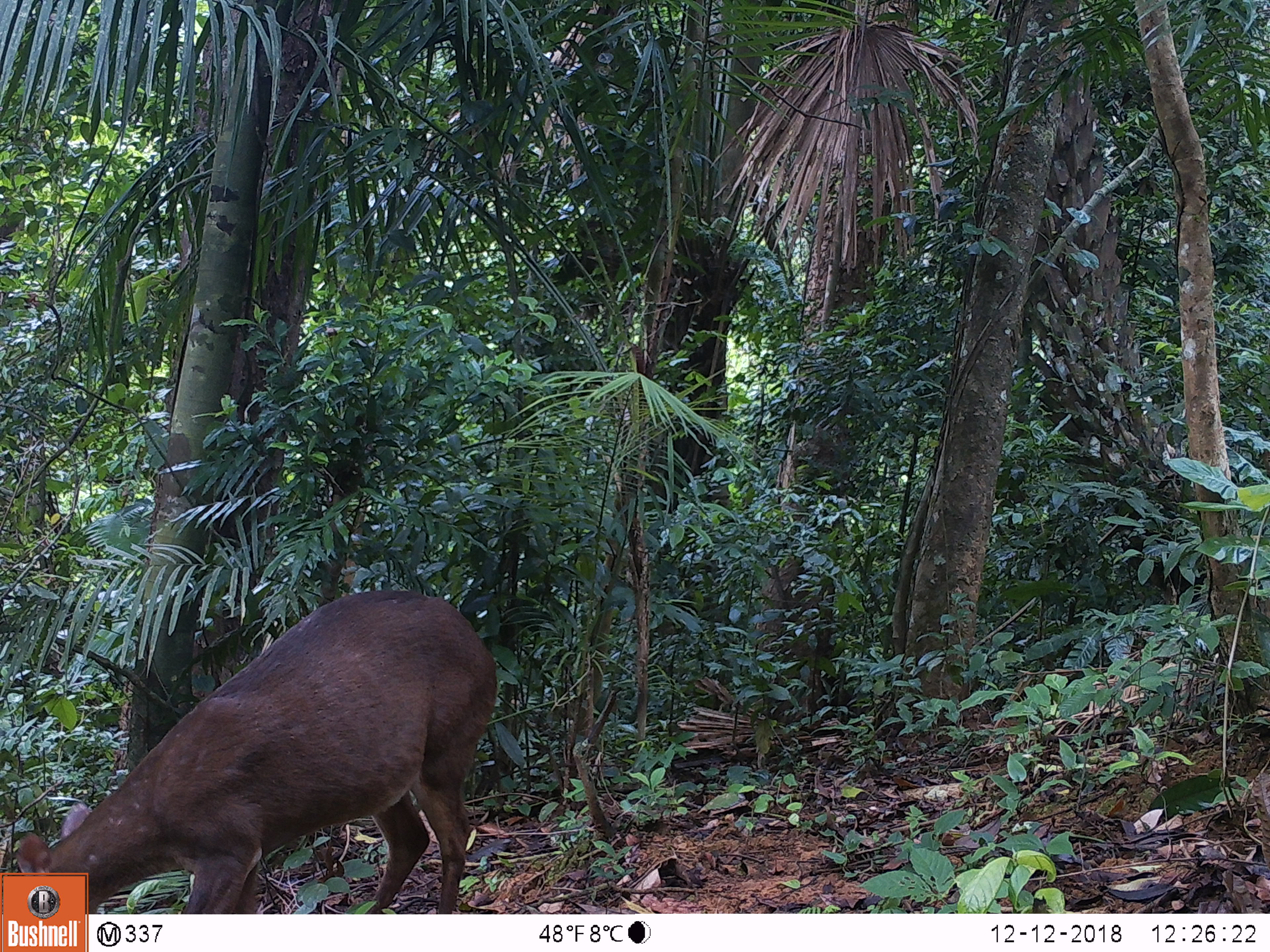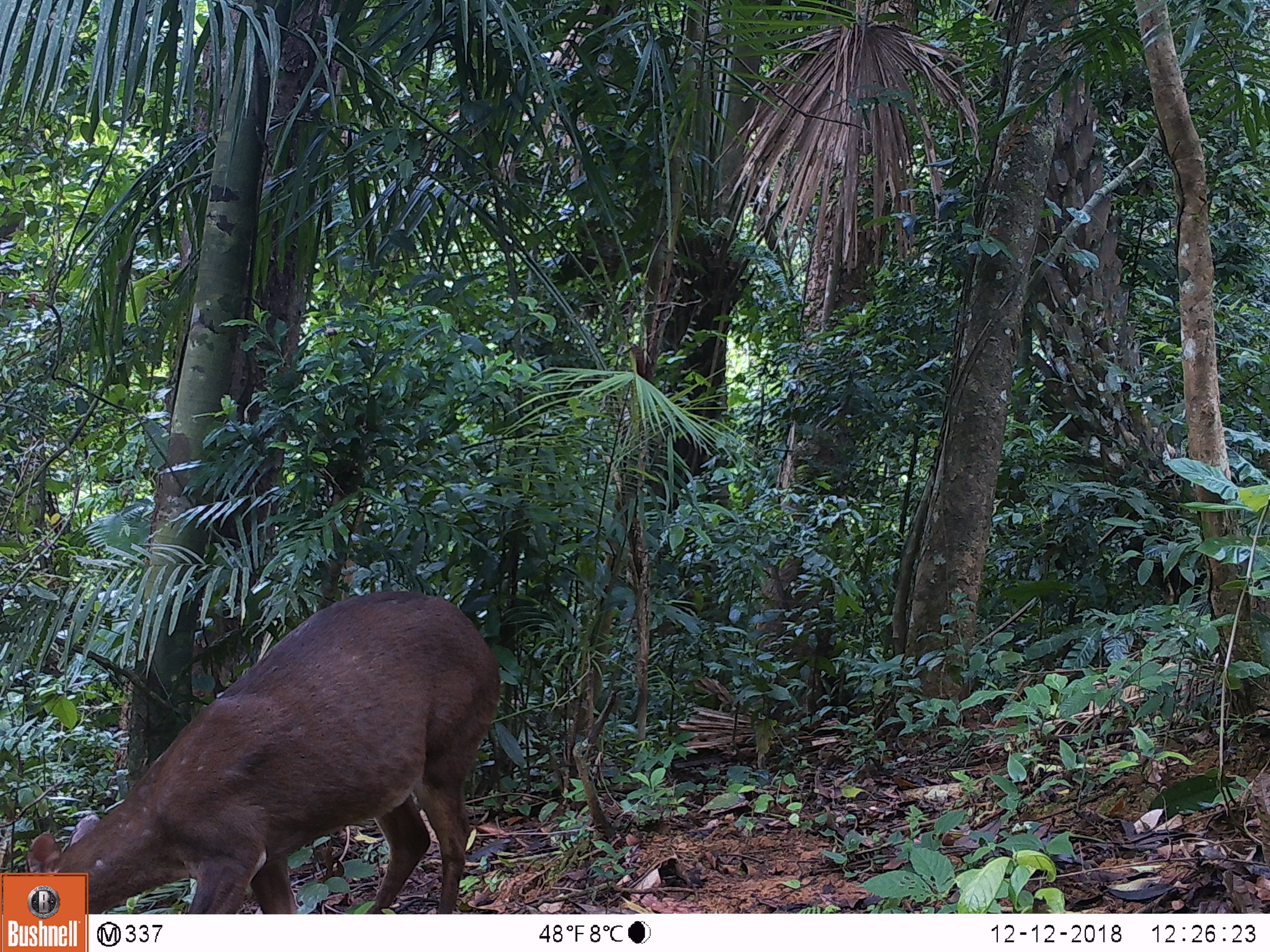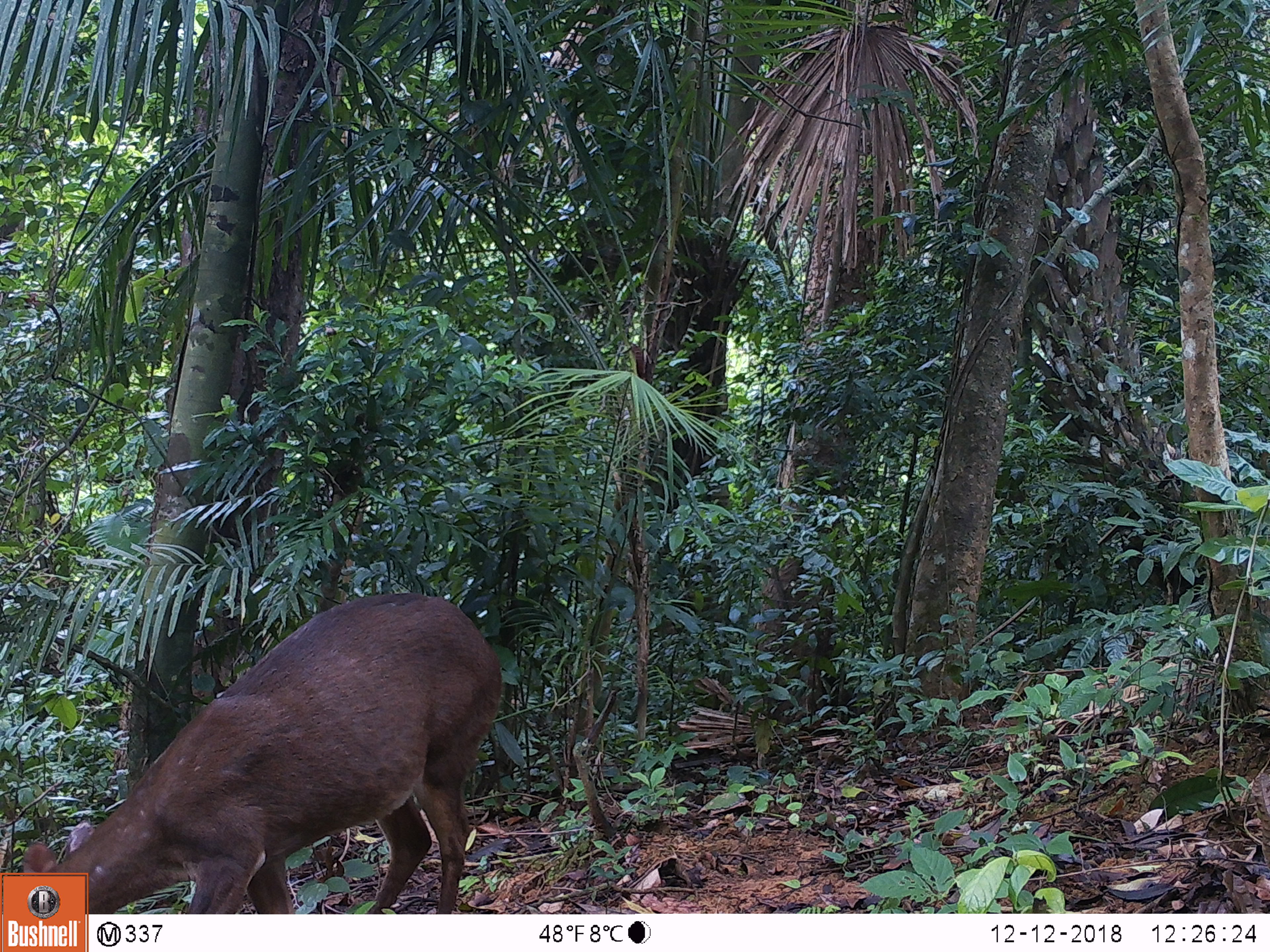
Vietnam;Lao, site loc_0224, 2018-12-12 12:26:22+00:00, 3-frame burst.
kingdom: Animalia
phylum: Chordata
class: Mammalia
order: Artiodactyla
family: Cervidae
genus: Muntiacus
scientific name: Muntiacus vuquangensis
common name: large-antlered muntjac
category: large antlered muntjac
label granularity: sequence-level